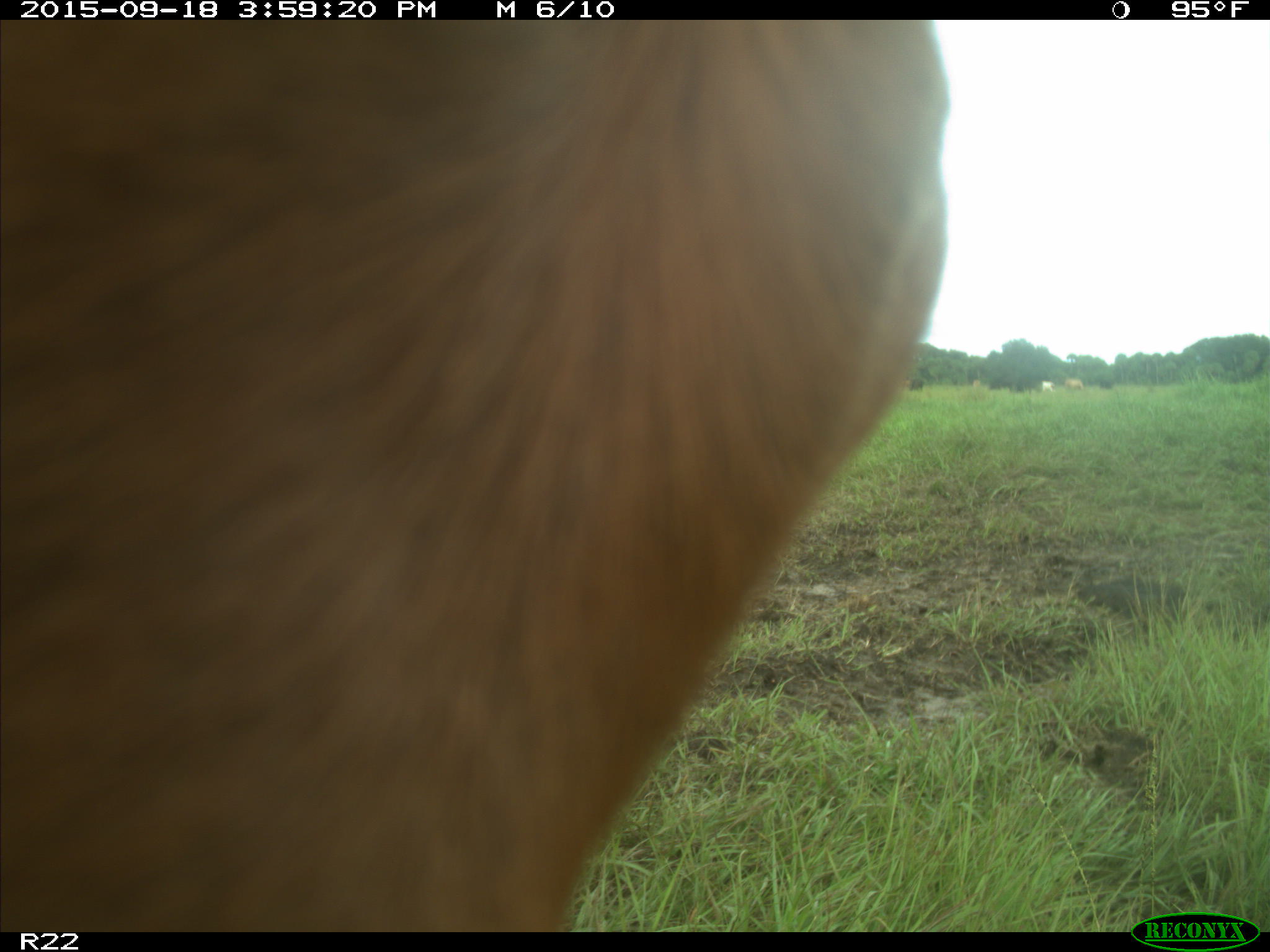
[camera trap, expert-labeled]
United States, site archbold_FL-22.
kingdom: Animalia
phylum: Chordata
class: Mammalia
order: Artiodactyla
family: Bovidae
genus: Bos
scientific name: Bos taurus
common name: domestic cow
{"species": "Bos taurus (domestic cow)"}